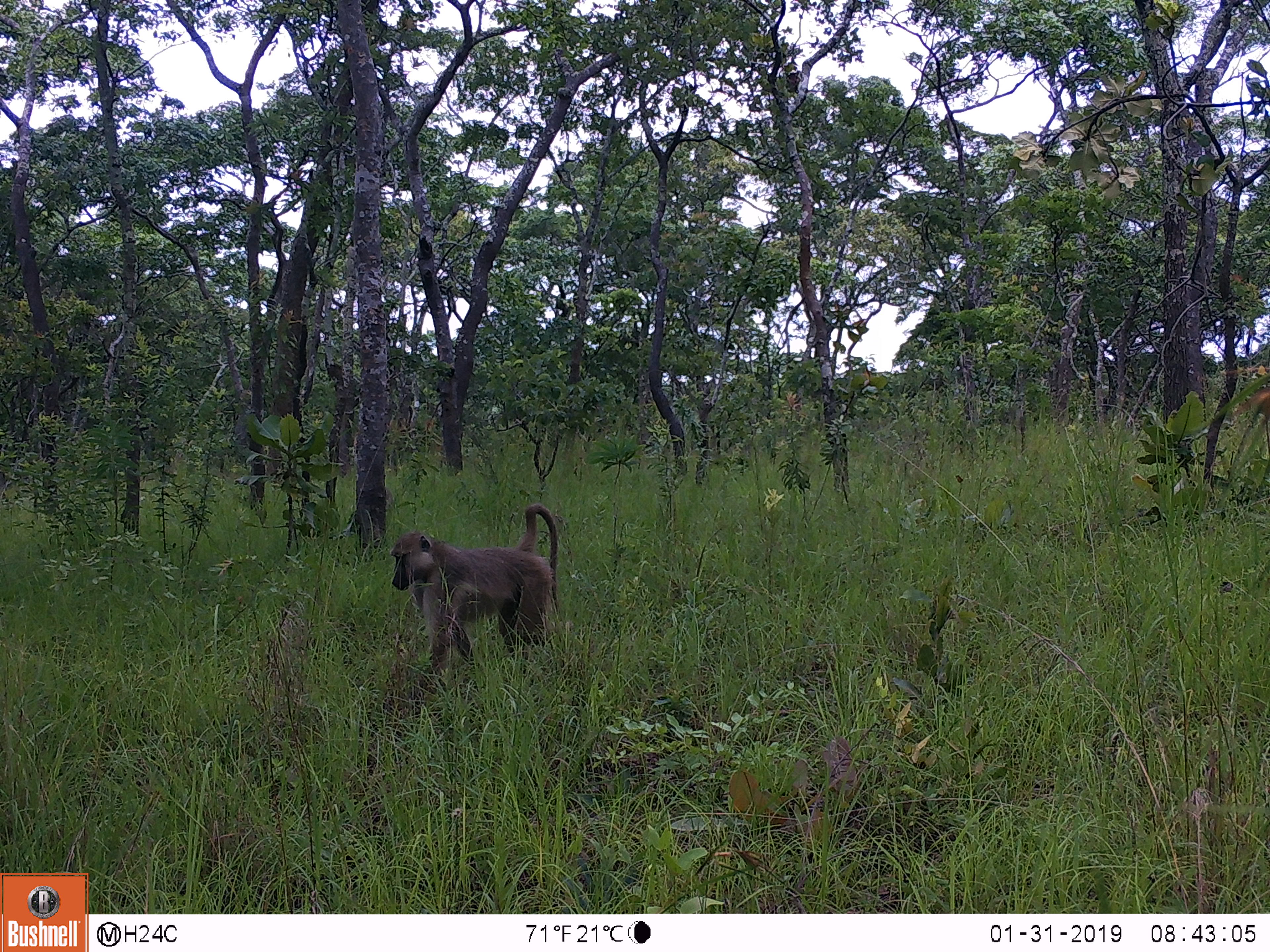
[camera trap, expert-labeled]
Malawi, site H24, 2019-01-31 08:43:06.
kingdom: Animalia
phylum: Chordata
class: Mammalia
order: Primates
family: Cercopithecidae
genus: Papio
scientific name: Papio cynocephalus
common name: yellow baboon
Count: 1.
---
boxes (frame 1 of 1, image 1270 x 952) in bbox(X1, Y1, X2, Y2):
yellow baboon: bbox(383, 500, 565, 702)